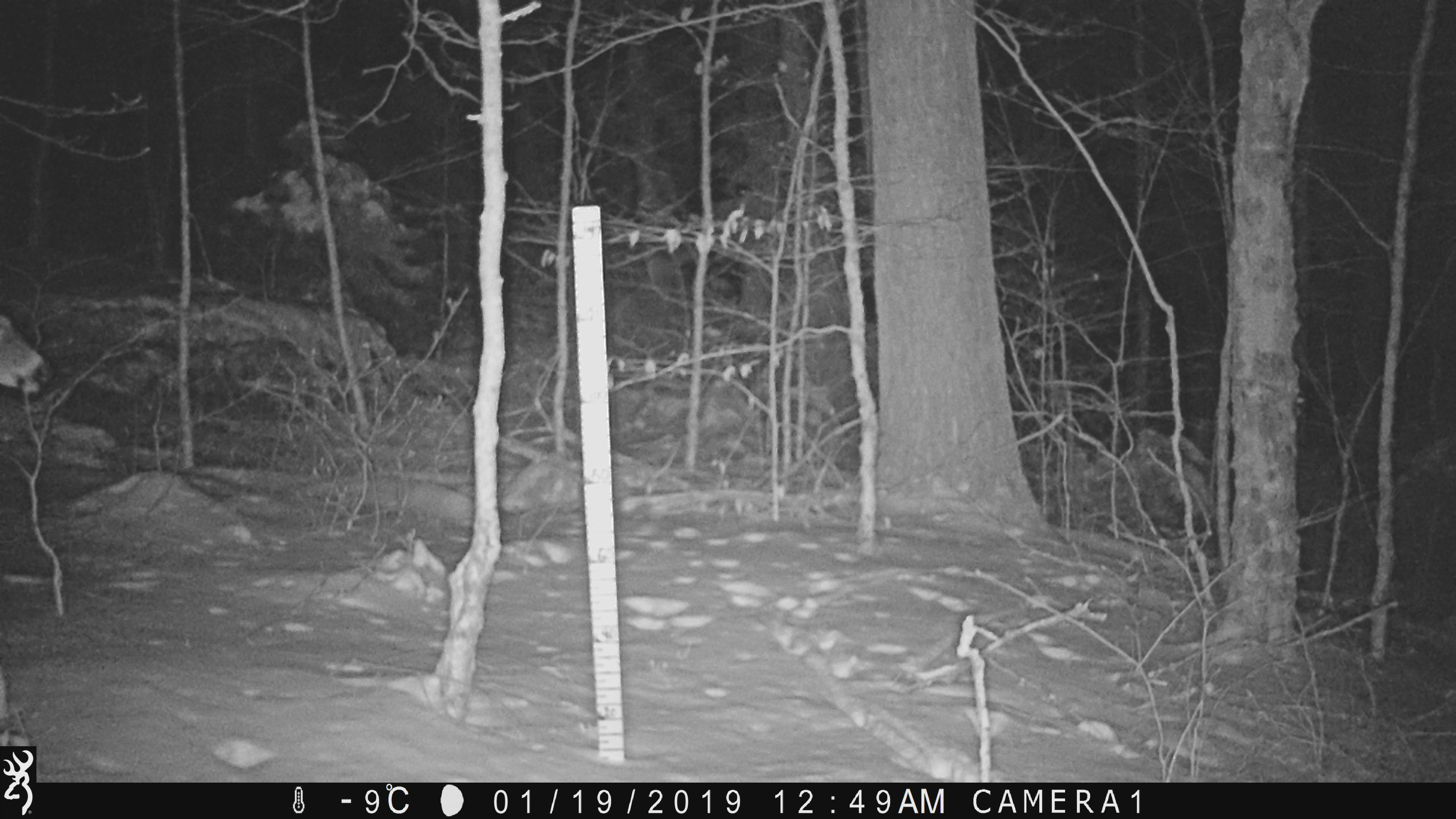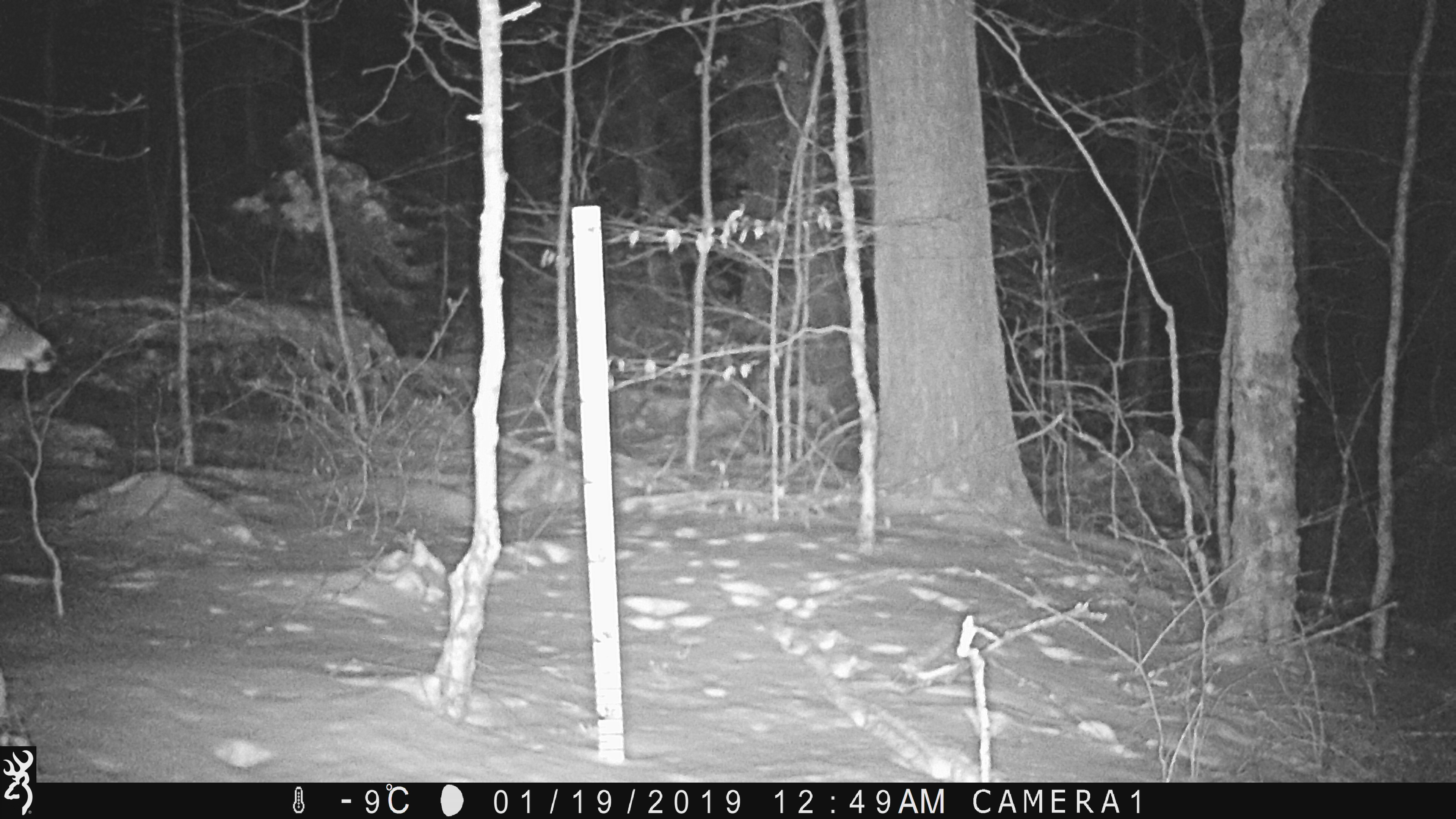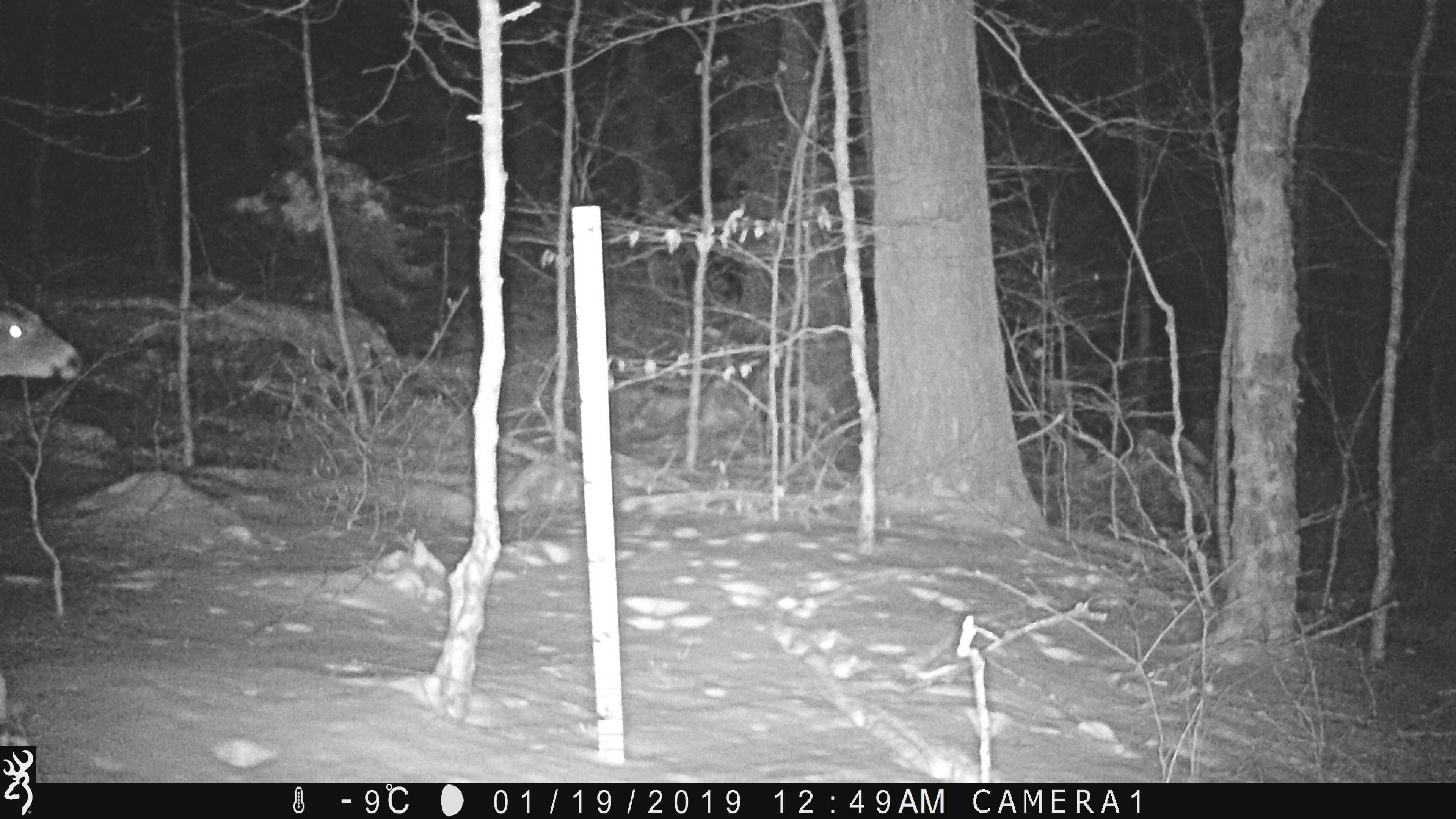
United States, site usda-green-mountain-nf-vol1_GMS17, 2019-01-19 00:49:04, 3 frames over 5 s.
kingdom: Animalia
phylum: Chordata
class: Mammalia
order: Artiodactyla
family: Cervidae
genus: Odocoileus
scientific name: Odocoileus virginianus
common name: white-tailed deer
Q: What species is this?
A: White-tailed deer (Odocoileus virginianus).